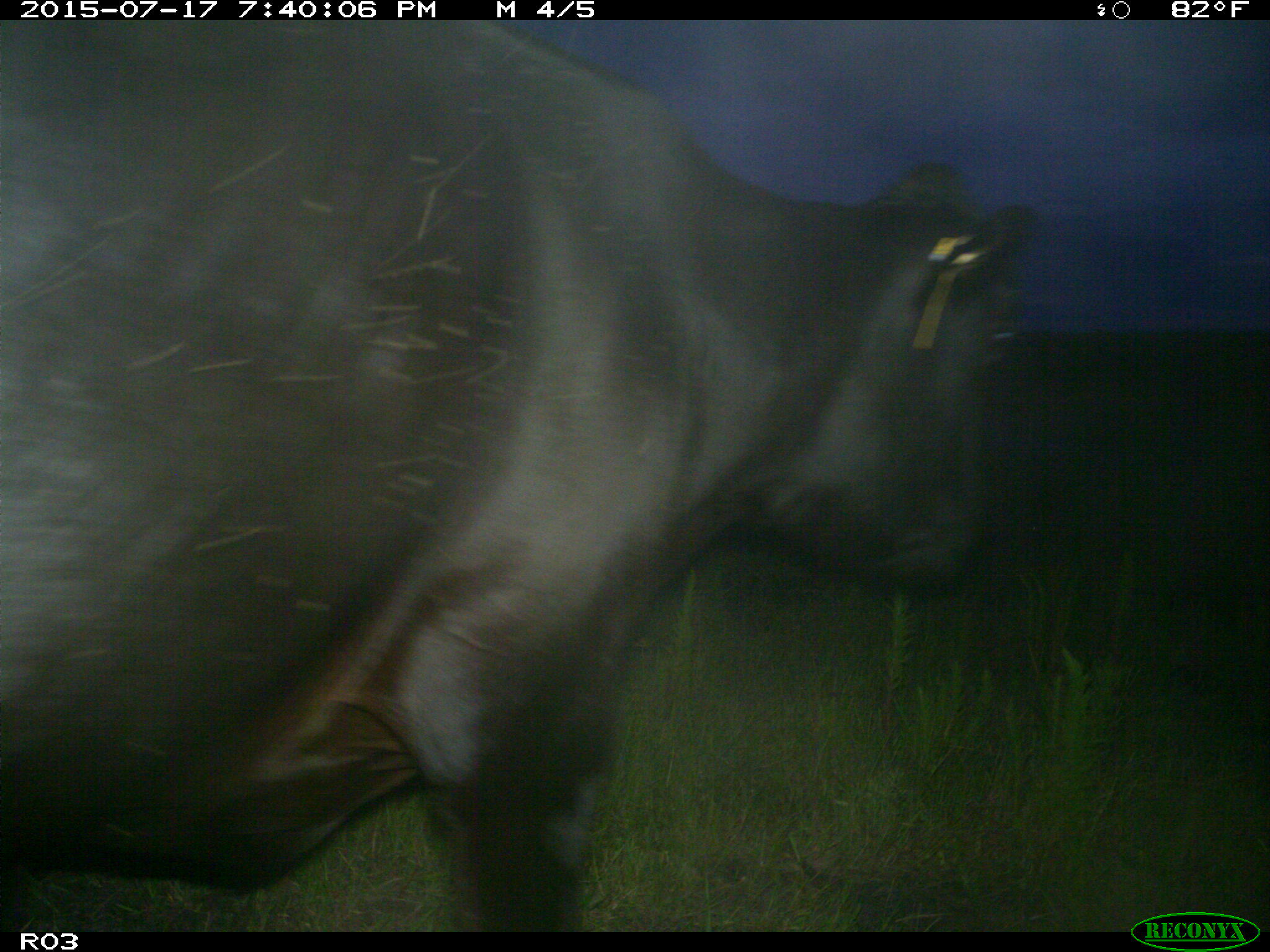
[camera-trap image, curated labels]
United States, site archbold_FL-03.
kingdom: Animalia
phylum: Chordata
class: Mammalia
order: Artiodactyla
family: Bovidae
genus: Bos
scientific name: Bos taurus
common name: domestic cow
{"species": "Bos taurus (domestic cow)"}